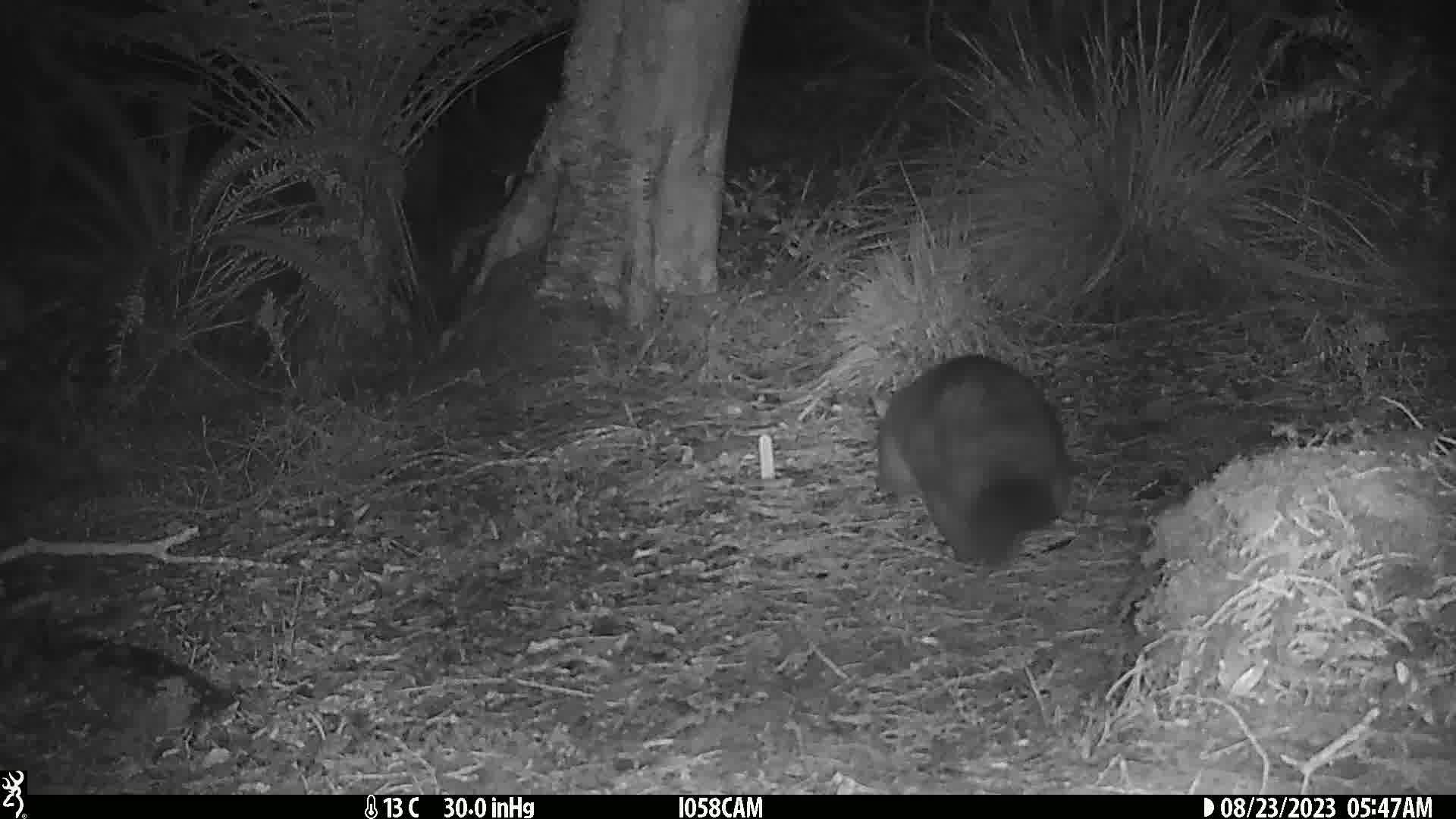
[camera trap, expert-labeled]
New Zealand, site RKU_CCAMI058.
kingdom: Animalia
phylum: Chordata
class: Mammalia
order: Diprotodontia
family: Phalangeridae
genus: Trichosurus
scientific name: Trichosurus vulpecula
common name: common brushtail possum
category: possum